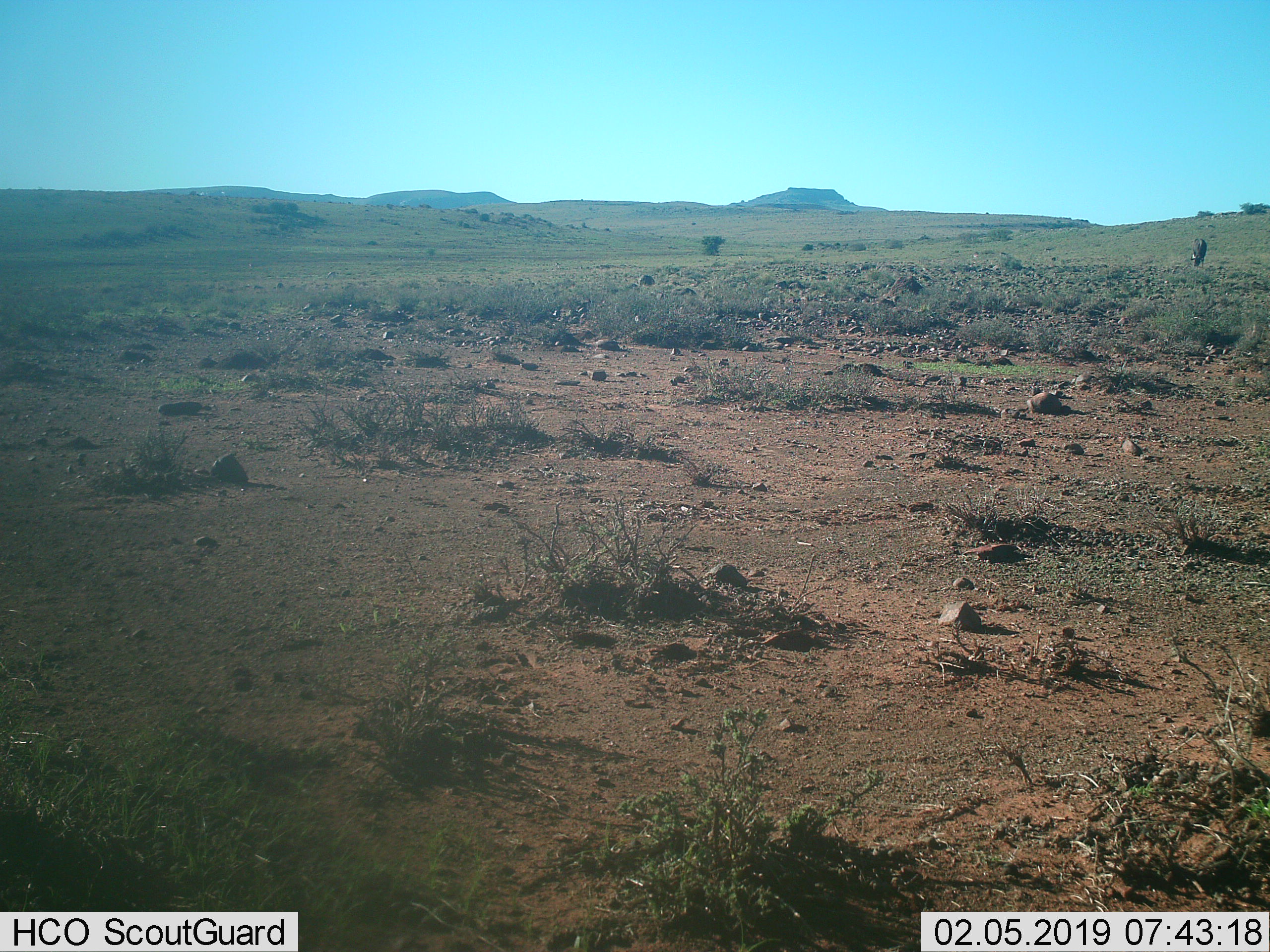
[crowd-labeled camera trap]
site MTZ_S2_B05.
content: unidentified animal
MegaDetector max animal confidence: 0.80